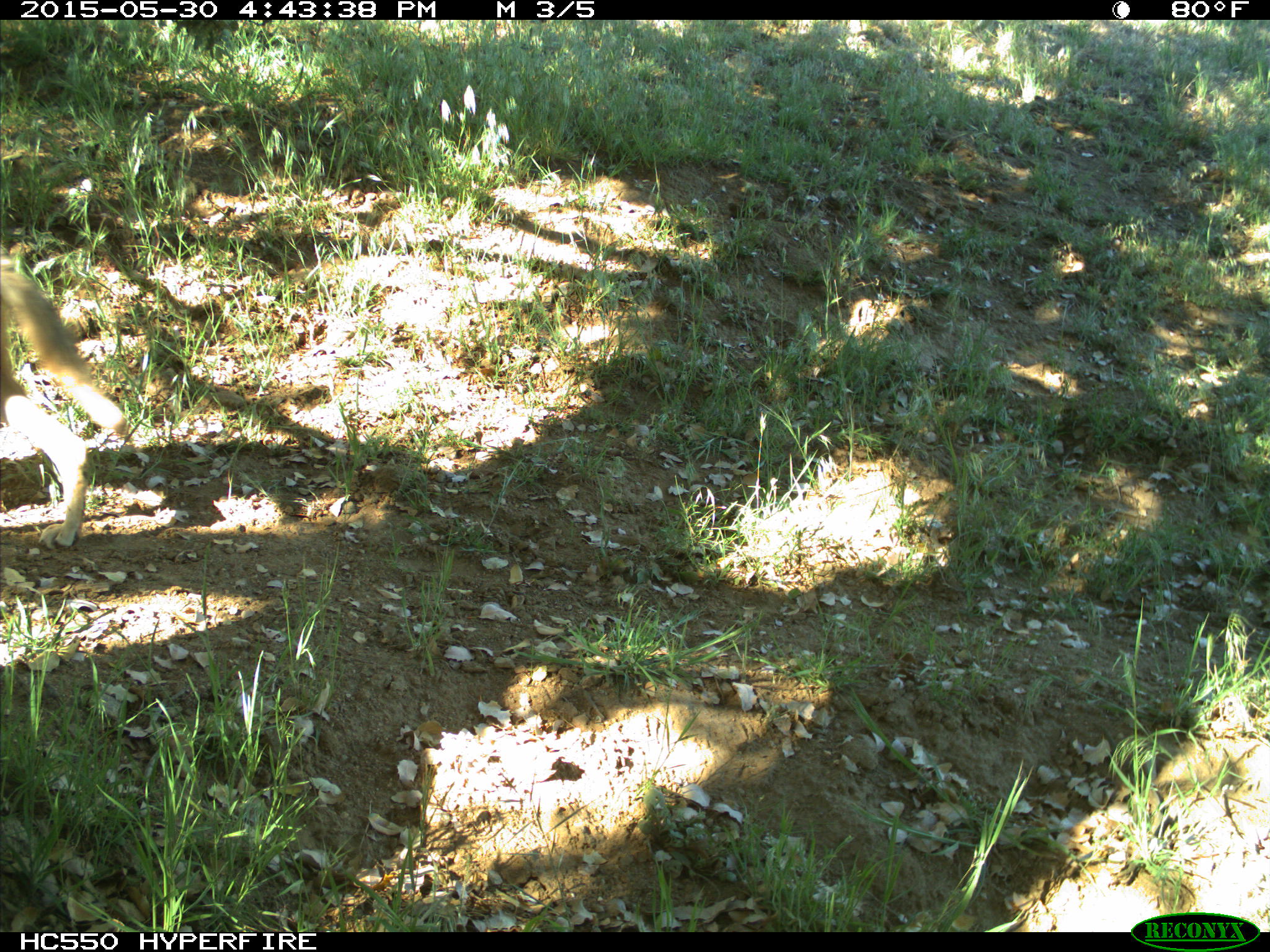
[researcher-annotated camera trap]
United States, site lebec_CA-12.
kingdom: Animalia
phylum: Chordata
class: Mammalia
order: Carnivora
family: Canidae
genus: Canis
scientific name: Canis latrans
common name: coyote